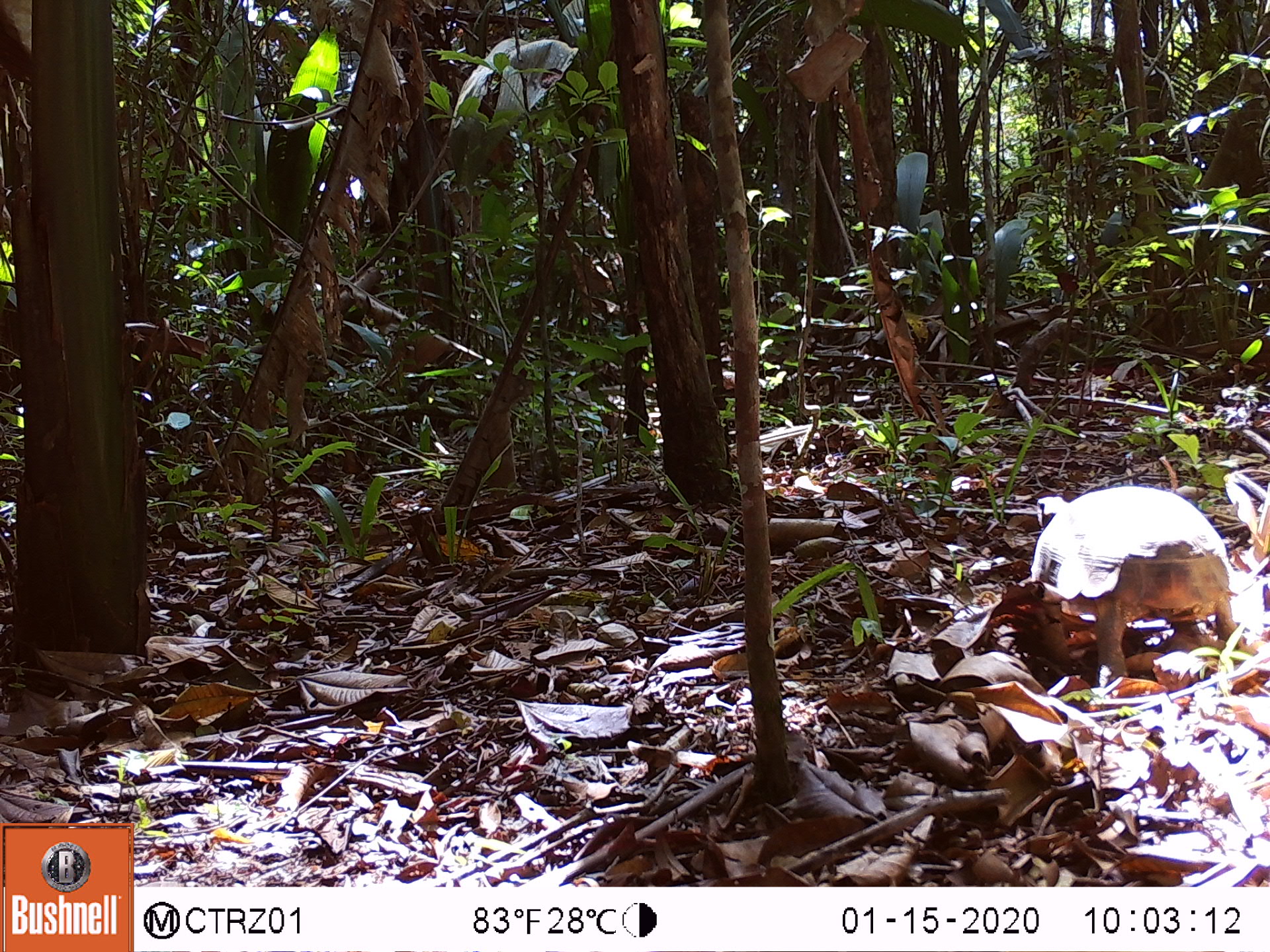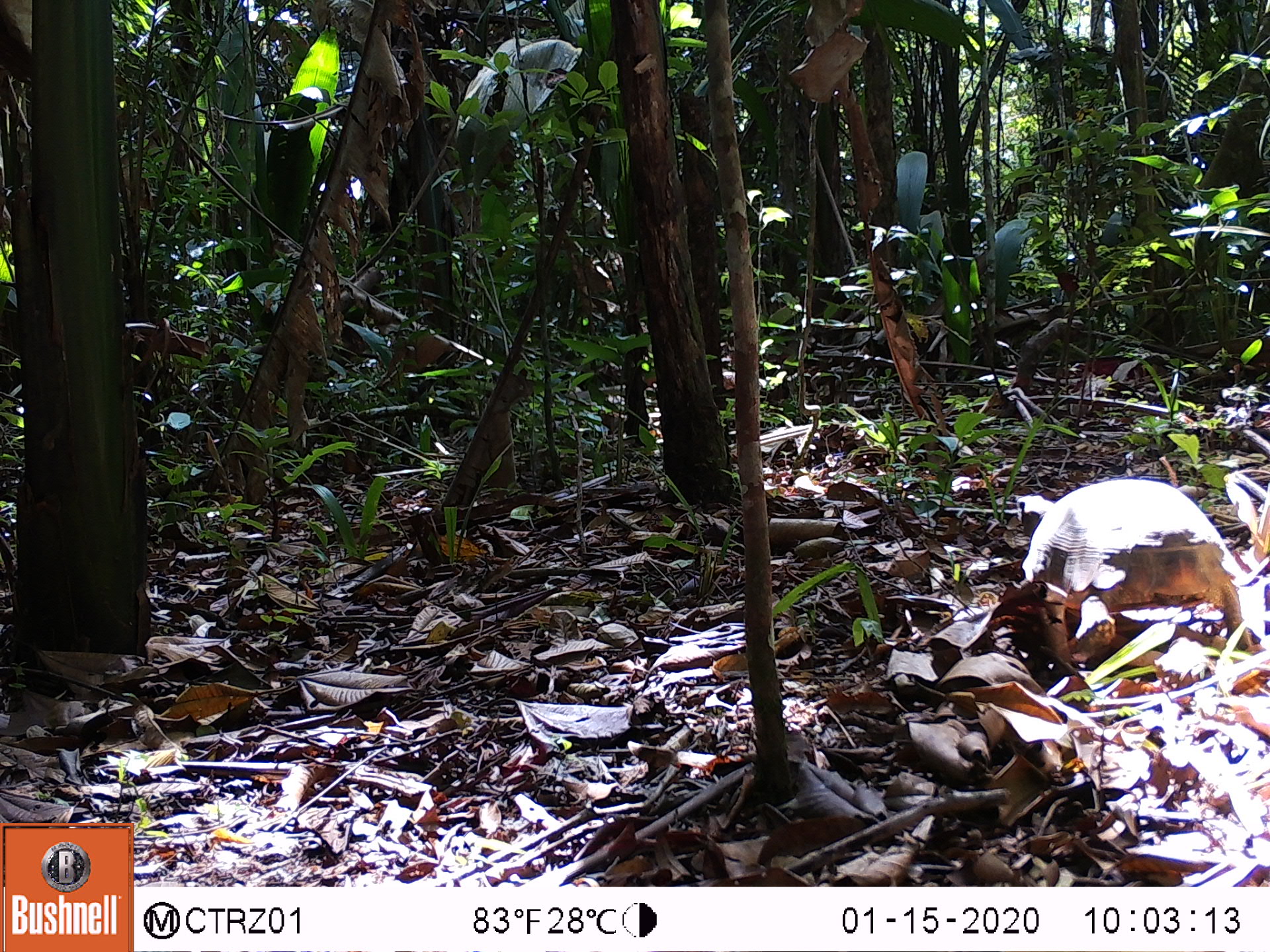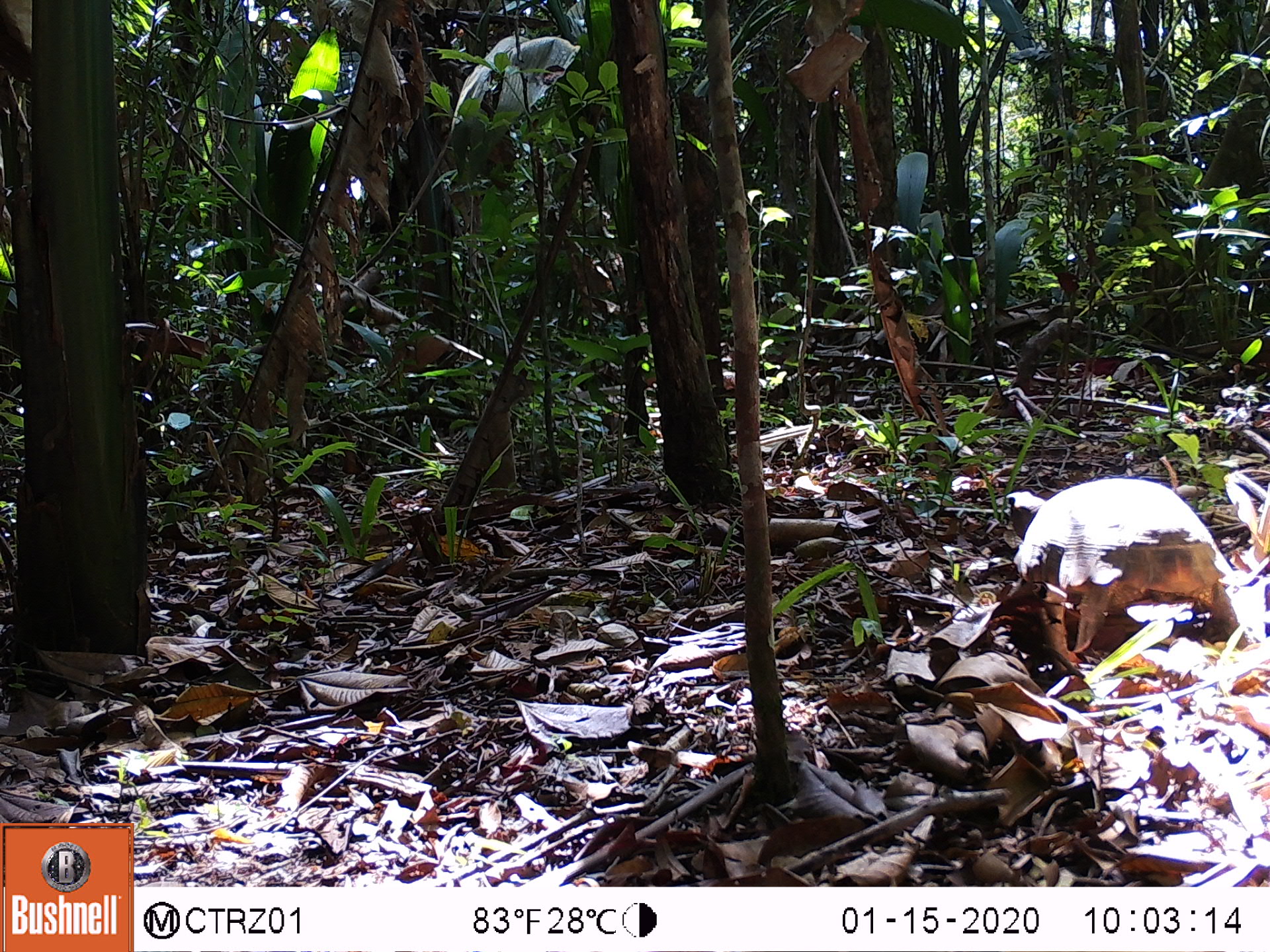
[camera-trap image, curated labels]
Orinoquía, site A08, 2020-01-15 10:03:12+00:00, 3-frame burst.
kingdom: Animalia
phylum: Chordata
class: Reptilia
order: Testudines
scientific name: Testudines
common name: turtles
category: unknown turtle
Unknown turtle (turtles) (Testudines).